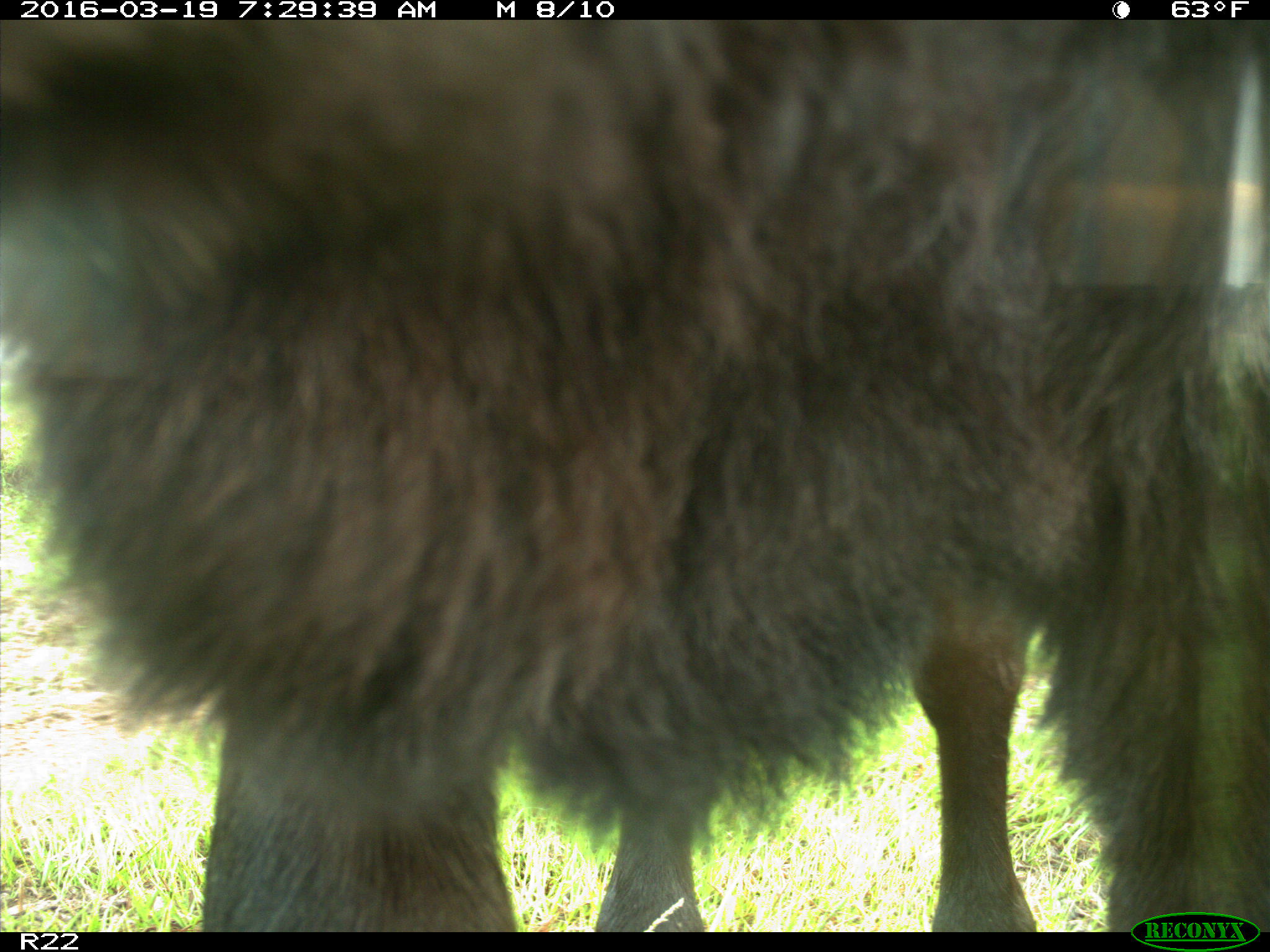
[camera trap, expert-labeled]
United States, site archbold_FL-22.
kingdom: Animalia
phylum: Chordata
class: Mammalia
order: Artiodactyla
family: Bovidae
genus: Bos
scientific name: Bos taurus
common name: domestic cow